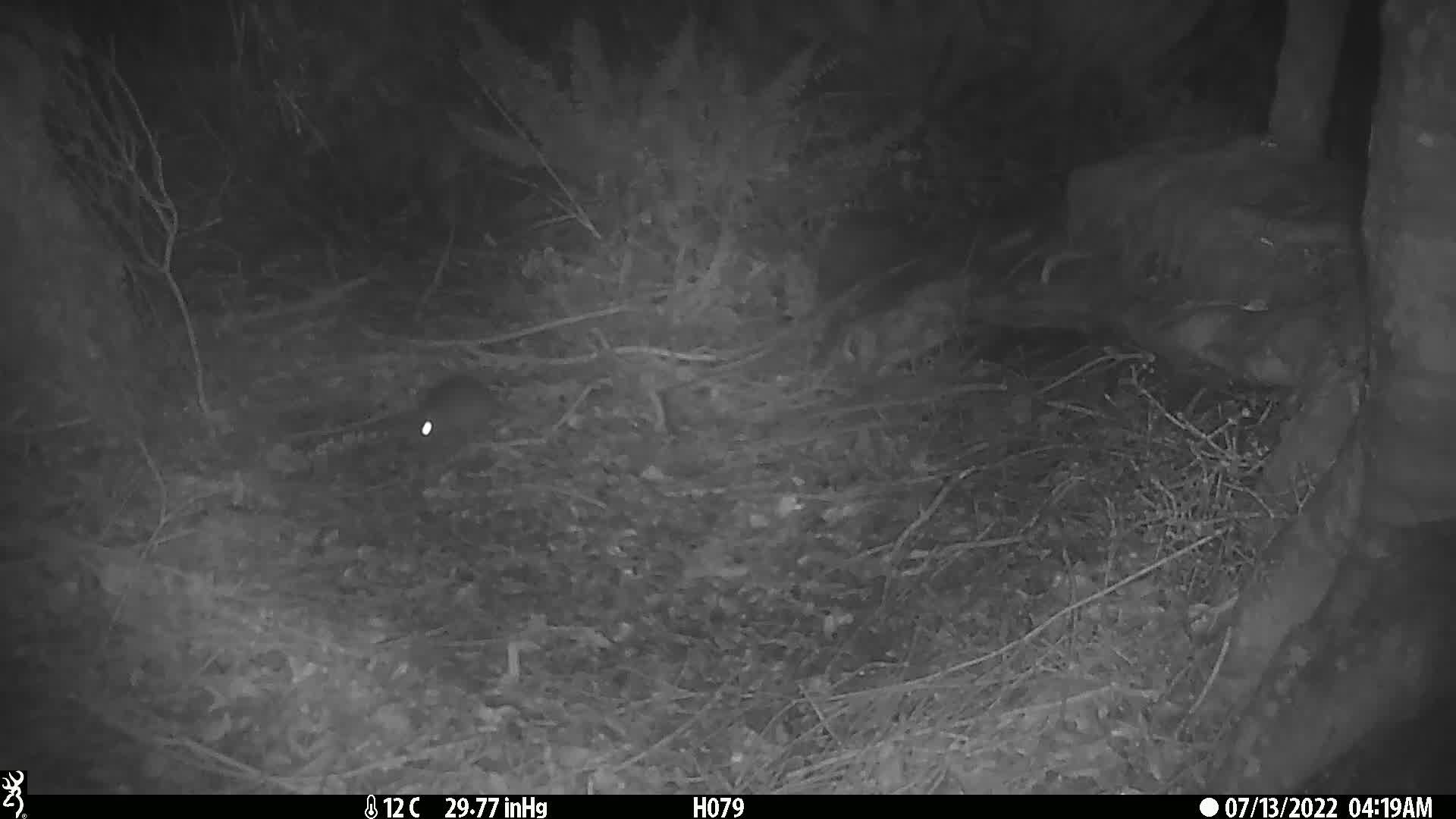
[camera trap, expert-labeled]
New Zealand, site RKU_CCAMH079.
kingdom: Animalia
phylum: Chordata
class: Mammalia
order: Rodentia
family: Muridae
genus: Rattus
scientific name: Rattus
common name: rat